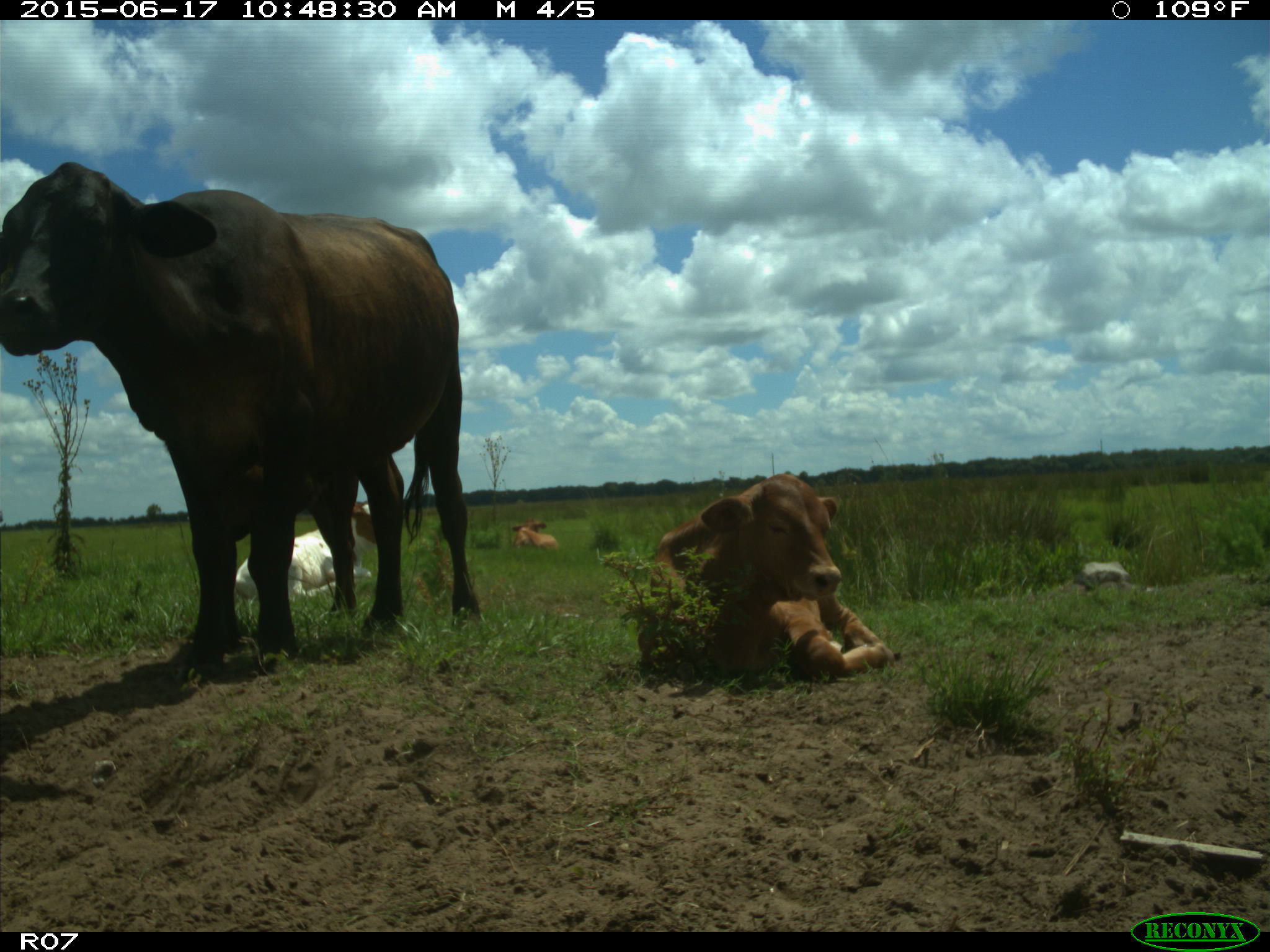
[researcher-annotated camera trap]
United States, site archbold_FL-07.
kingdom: Animalia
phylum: Chordata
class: Mammalia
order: Artiodactyla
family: Bovidae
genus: Bos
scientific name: Bos taurus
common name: domestic cow